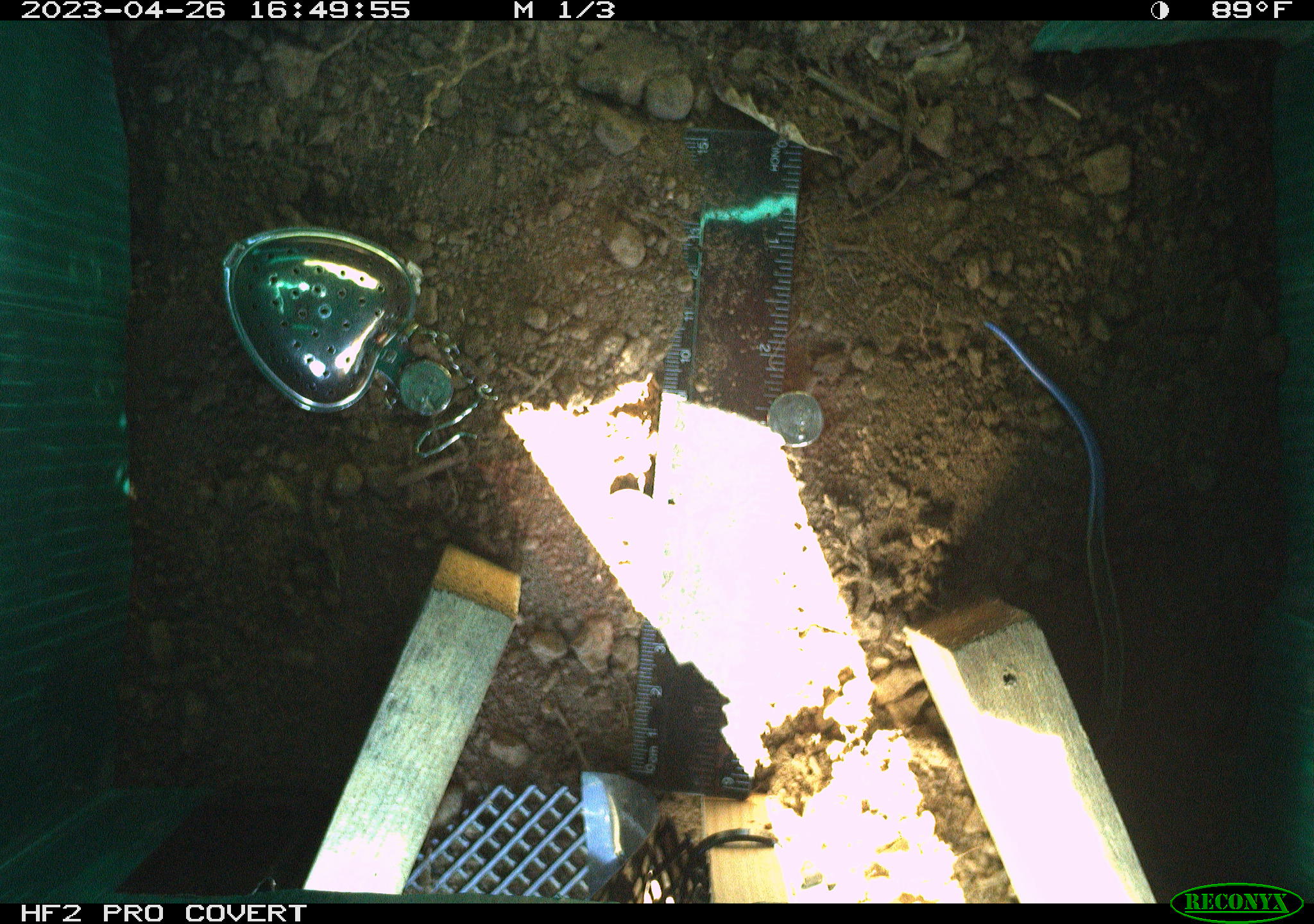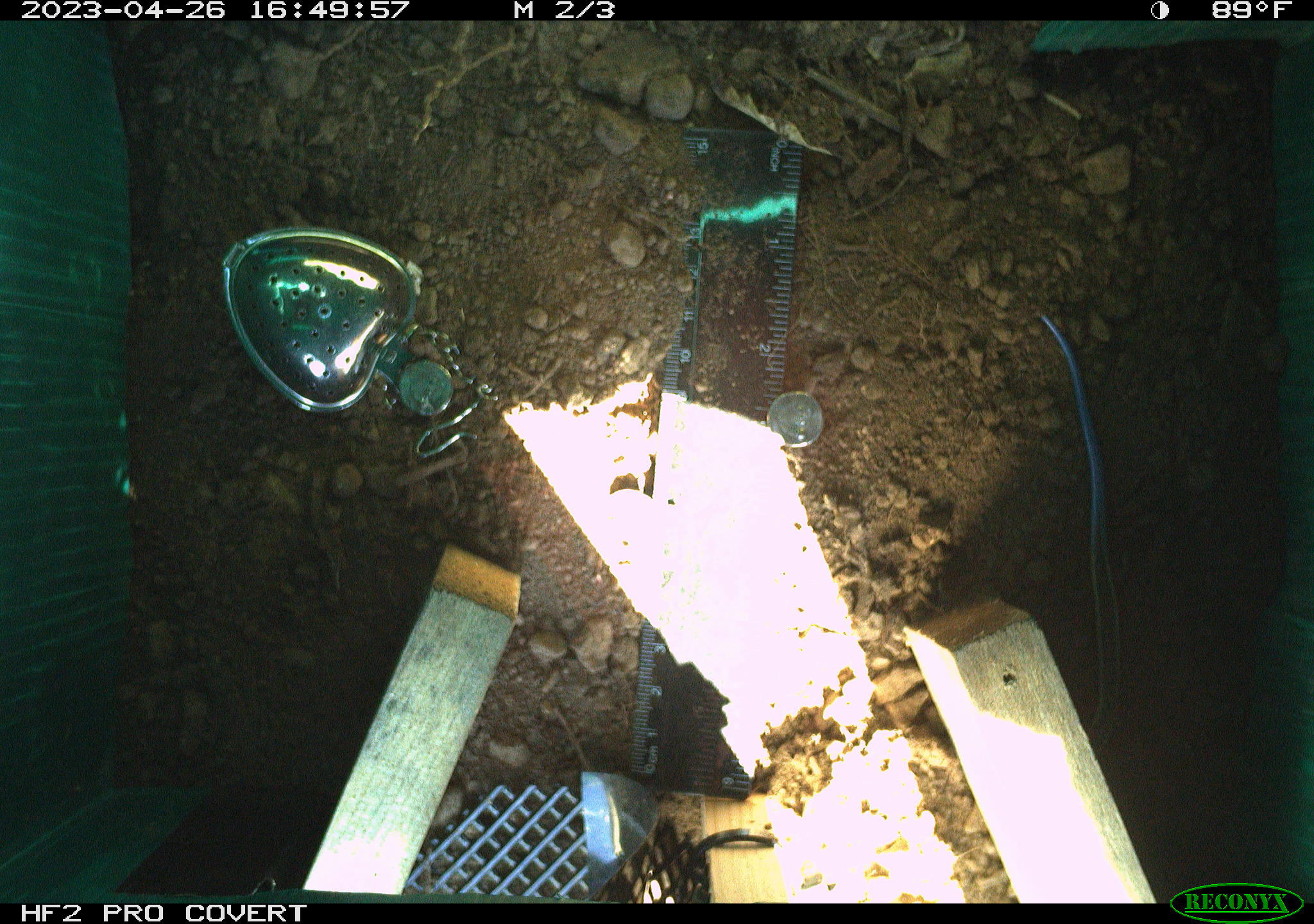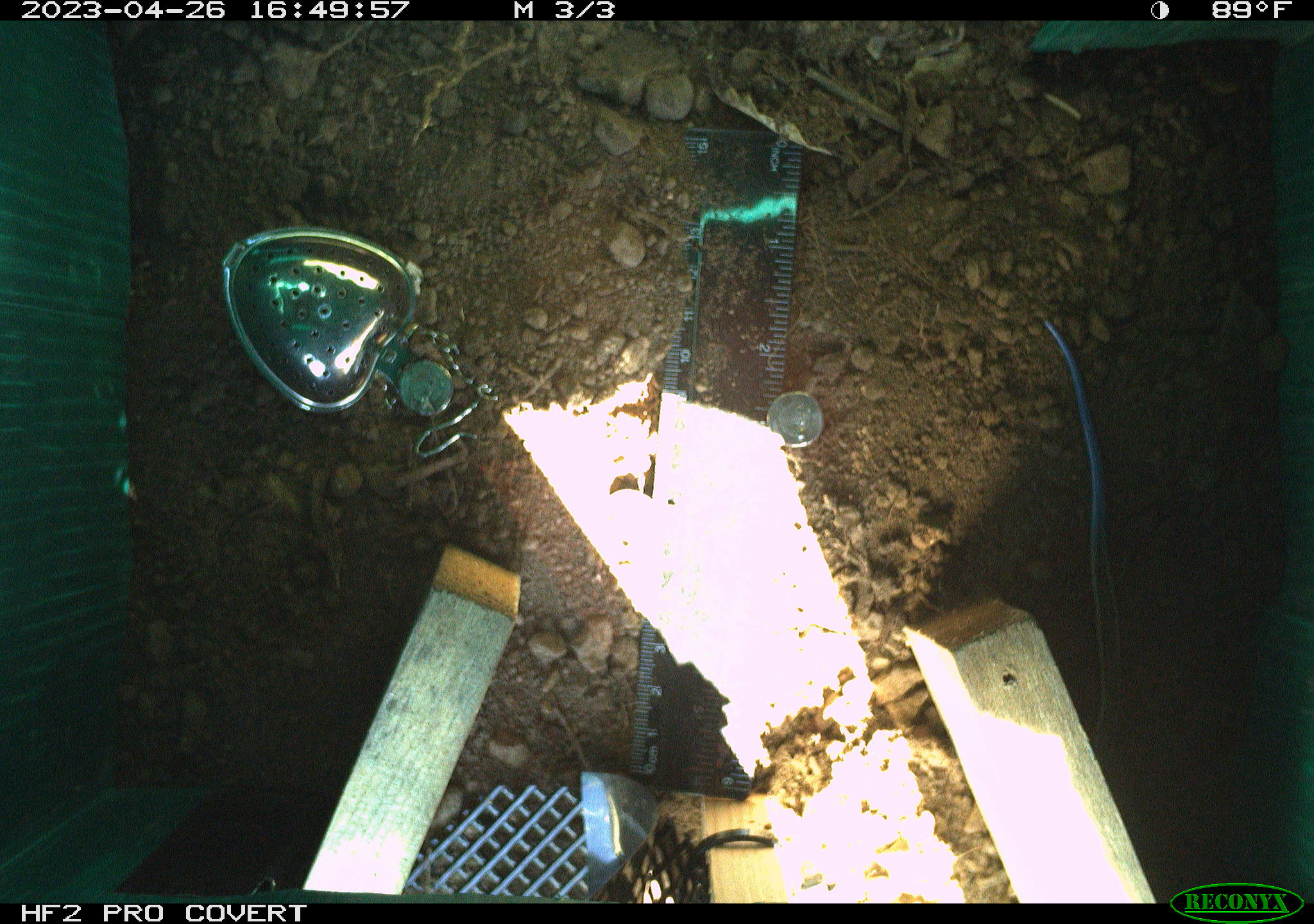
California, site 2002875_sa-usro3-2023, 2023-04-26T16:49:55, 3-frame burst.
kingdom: Animalia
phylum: Chordata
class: Reptilia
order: Squamata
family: Scincidae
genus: Plestiodon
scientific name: Plestiodon skiltonianus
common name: western skink